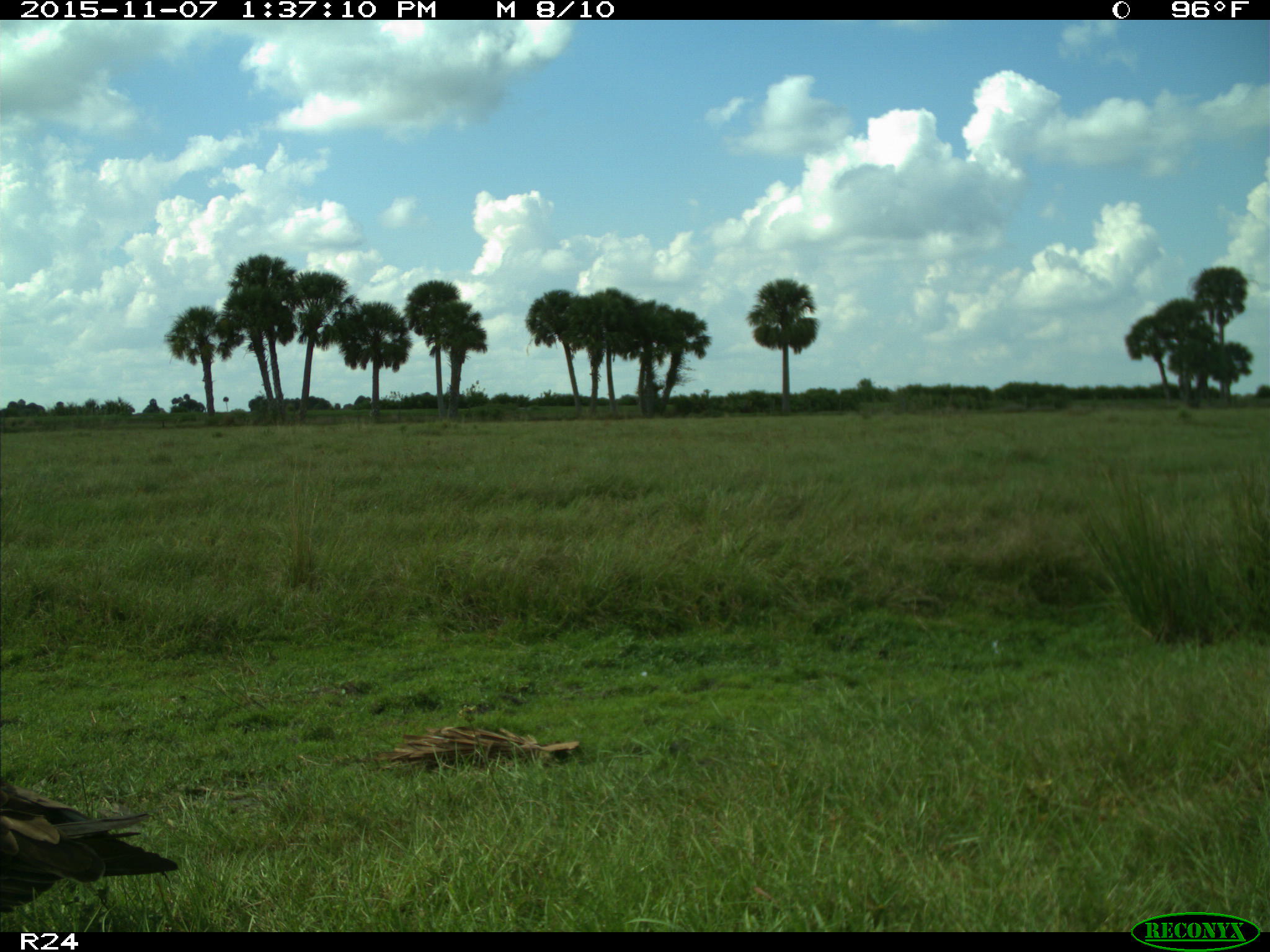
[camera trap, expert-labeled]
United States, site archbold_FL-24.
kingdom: Animalia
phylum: Chordata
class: Aves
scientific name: Aves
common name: birds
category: unidentified bird